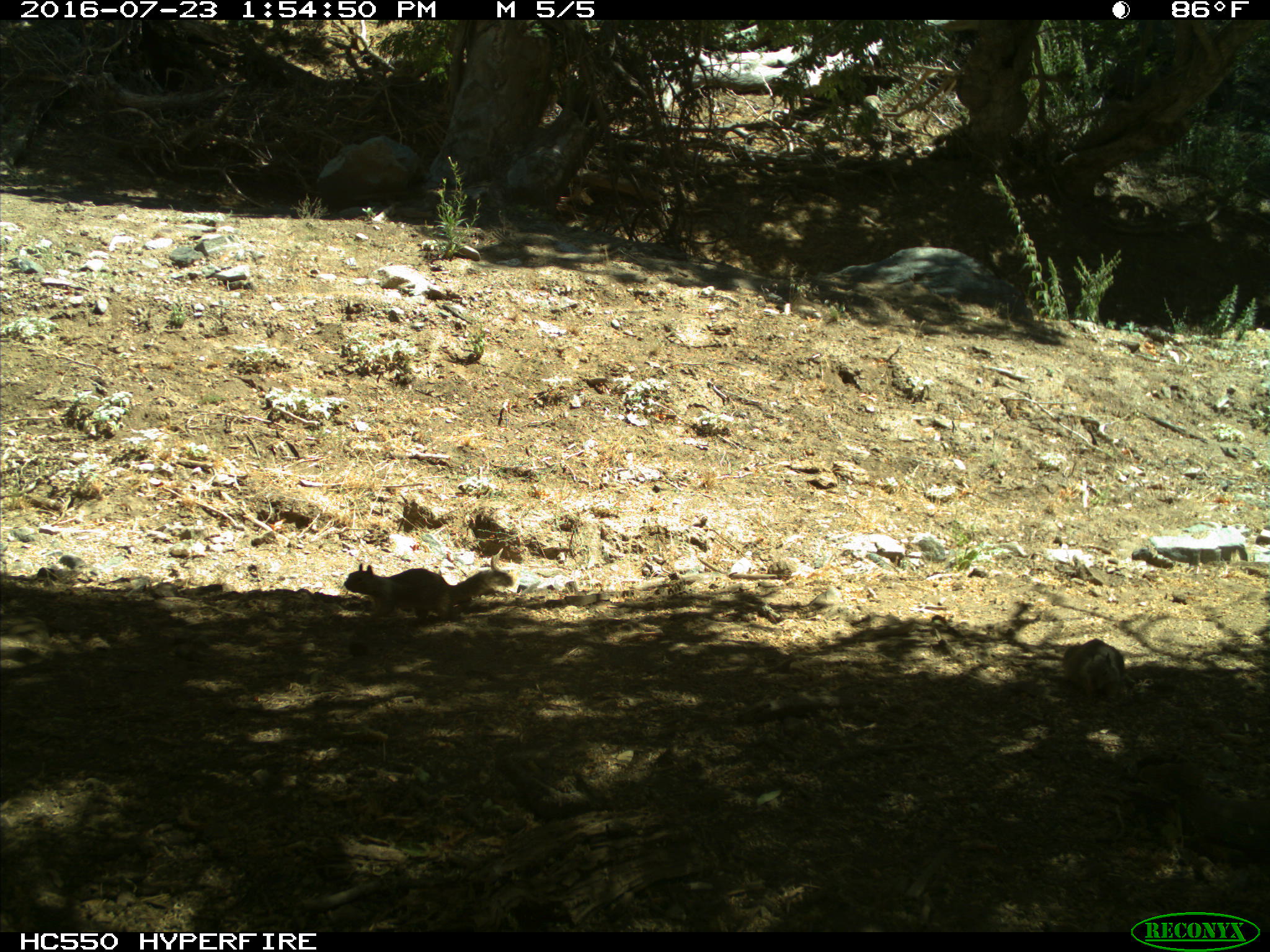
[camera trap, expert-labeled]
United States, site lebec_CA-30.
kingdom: Animalia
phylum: Chordata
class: Mammalia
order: Rodentia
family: Sciuridae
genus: Otospermophilus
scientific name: Otospermophilus beecheyi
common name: california ground squirrel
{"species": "Otospermophilus beecheyi (california ground squirrel)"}